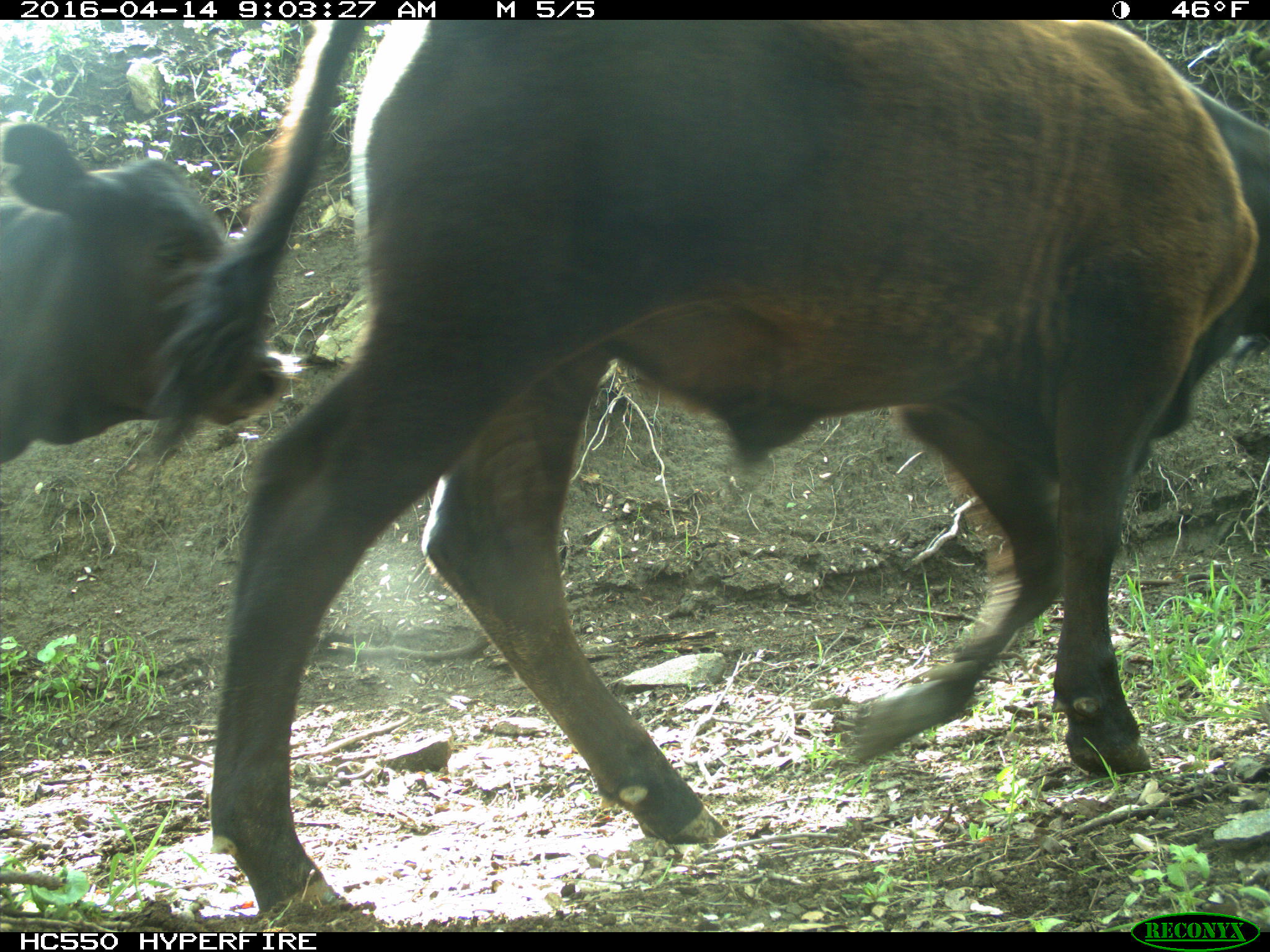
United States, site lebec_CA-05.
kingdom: Animalia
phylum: Chordata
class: Mammalia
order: Artiodactyla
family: Bovidae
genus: Bos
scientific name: Bos taurus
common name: domestic cow